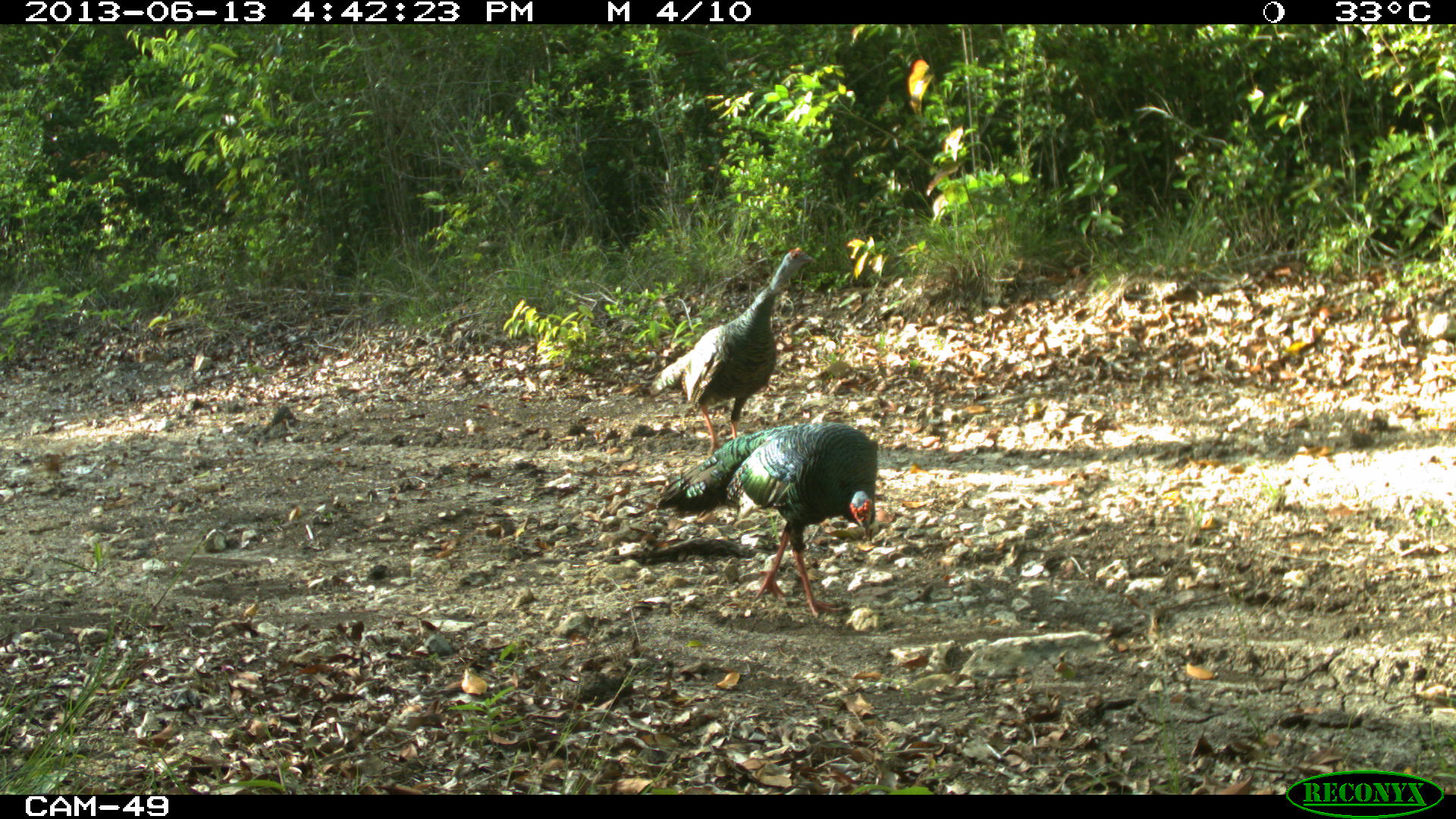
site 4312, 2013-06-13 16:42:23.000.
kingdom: Animalia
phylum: Chordata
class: Aves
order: Galliformes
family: Phasianidae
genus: Meleagris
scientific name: Meleagris ocellata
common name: ocellated turkey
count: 2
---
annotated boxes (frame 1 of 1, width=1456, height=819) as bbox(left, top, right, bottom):
meleagris ocellata: bbox(654, 421, 879, 618); bbox(646, 245, 817, 458)